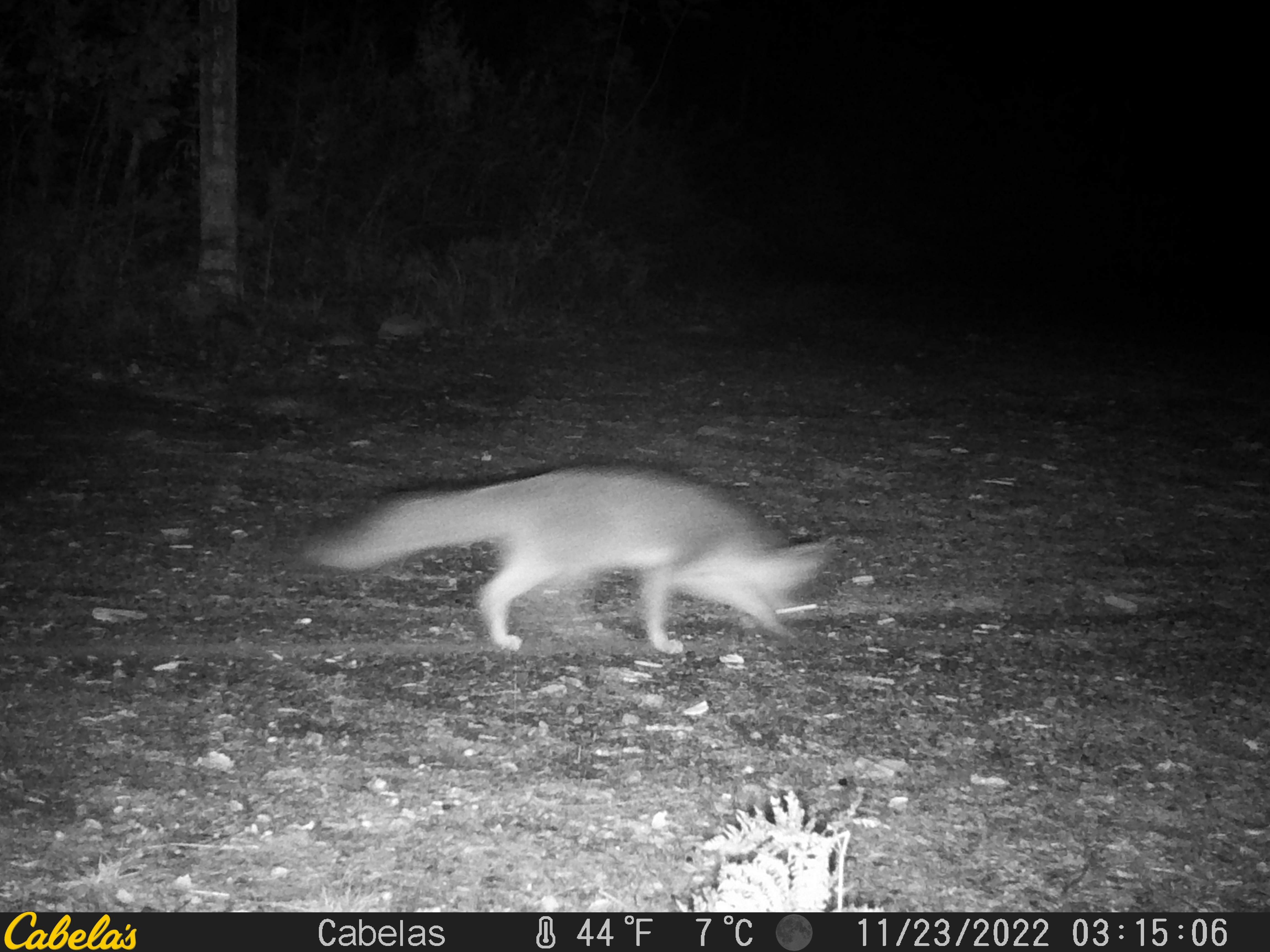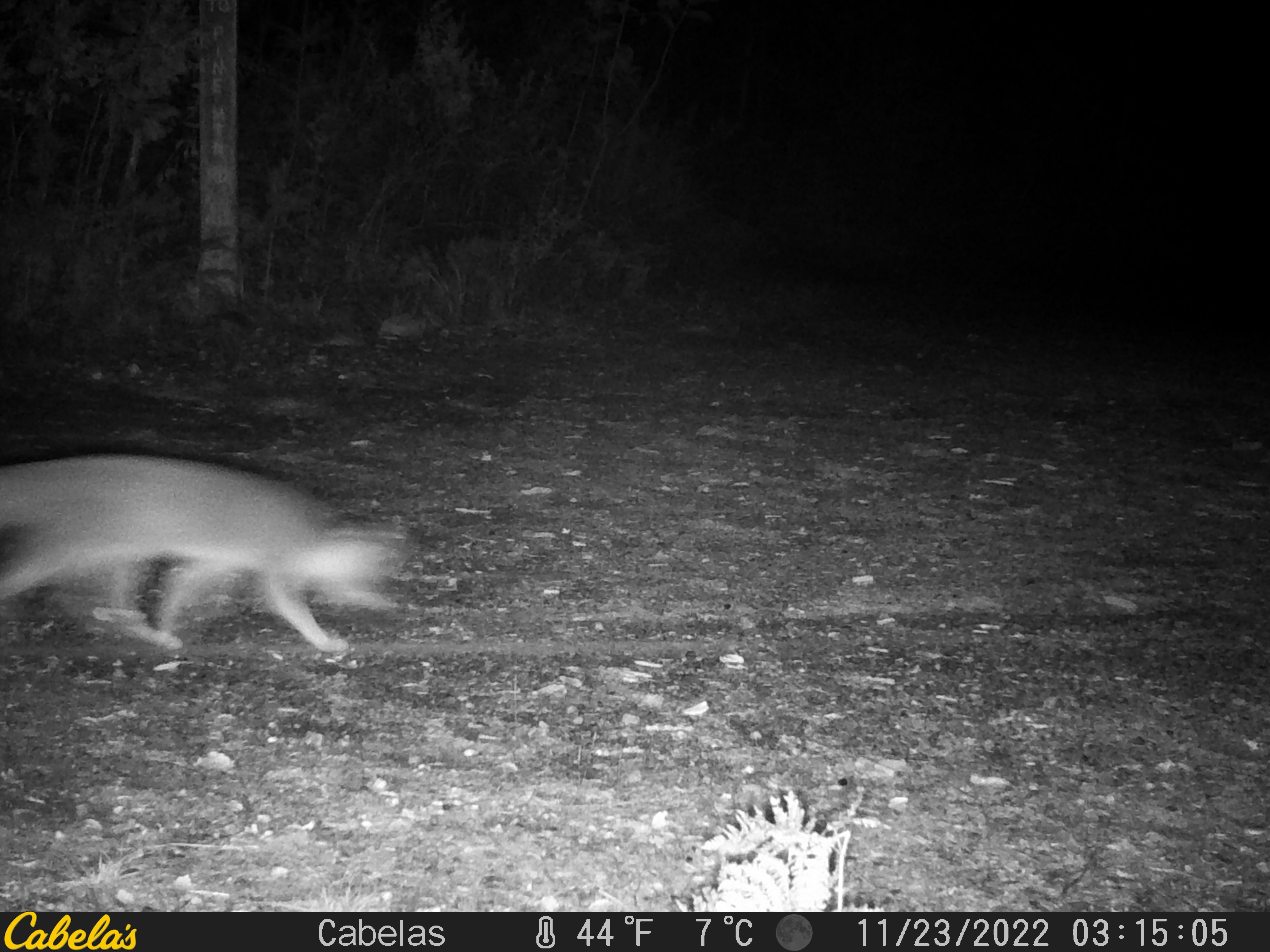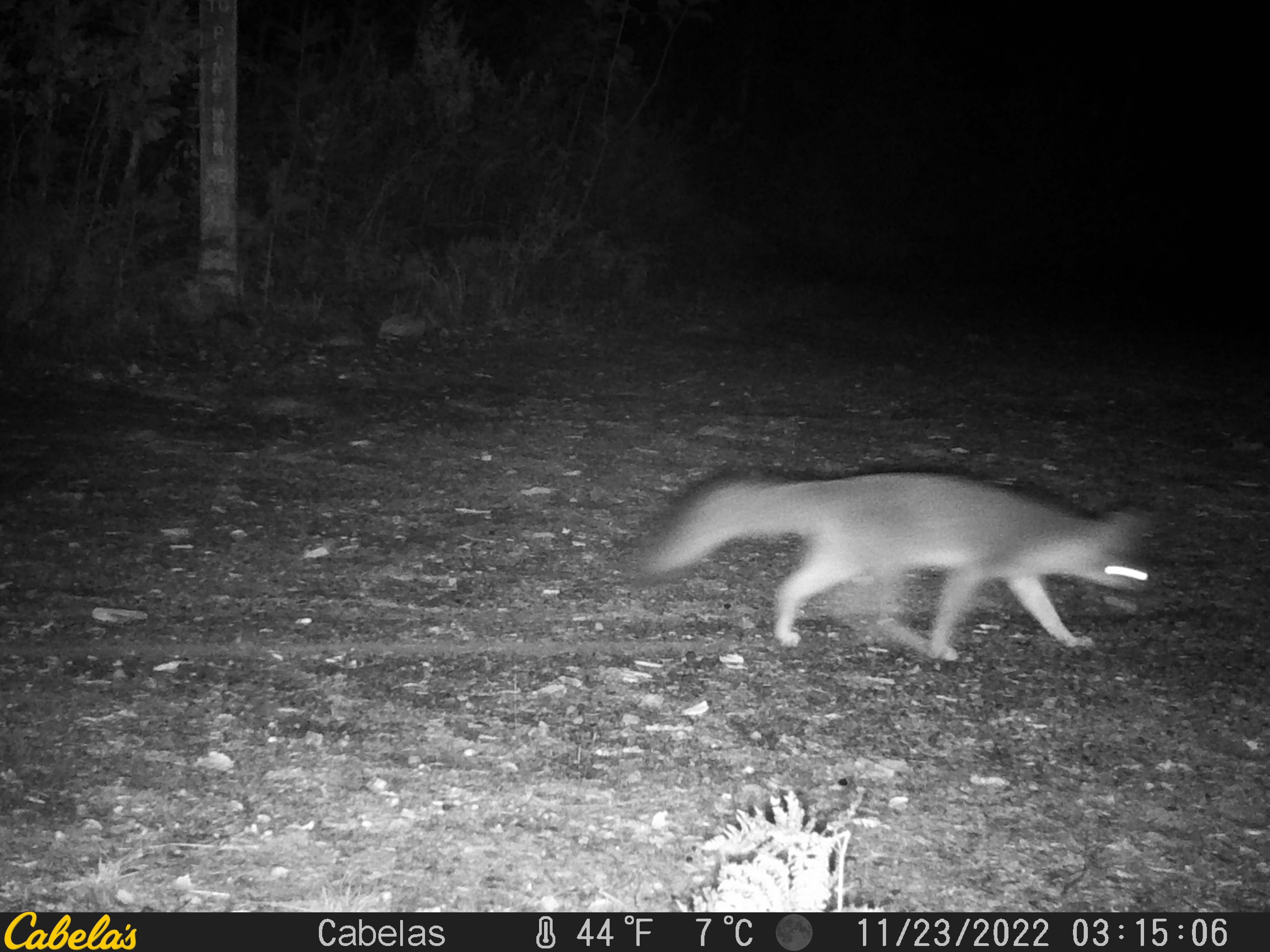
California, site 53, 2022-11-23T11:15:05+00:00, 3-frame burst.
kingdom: Animalia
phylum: Chordata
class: Mammalia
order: Carnivora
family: Canidae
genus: Urocyon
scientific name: Urocyon cinereoargenteus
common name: gray fox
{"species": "gray fox (Urocyon cinereoargenteus)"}